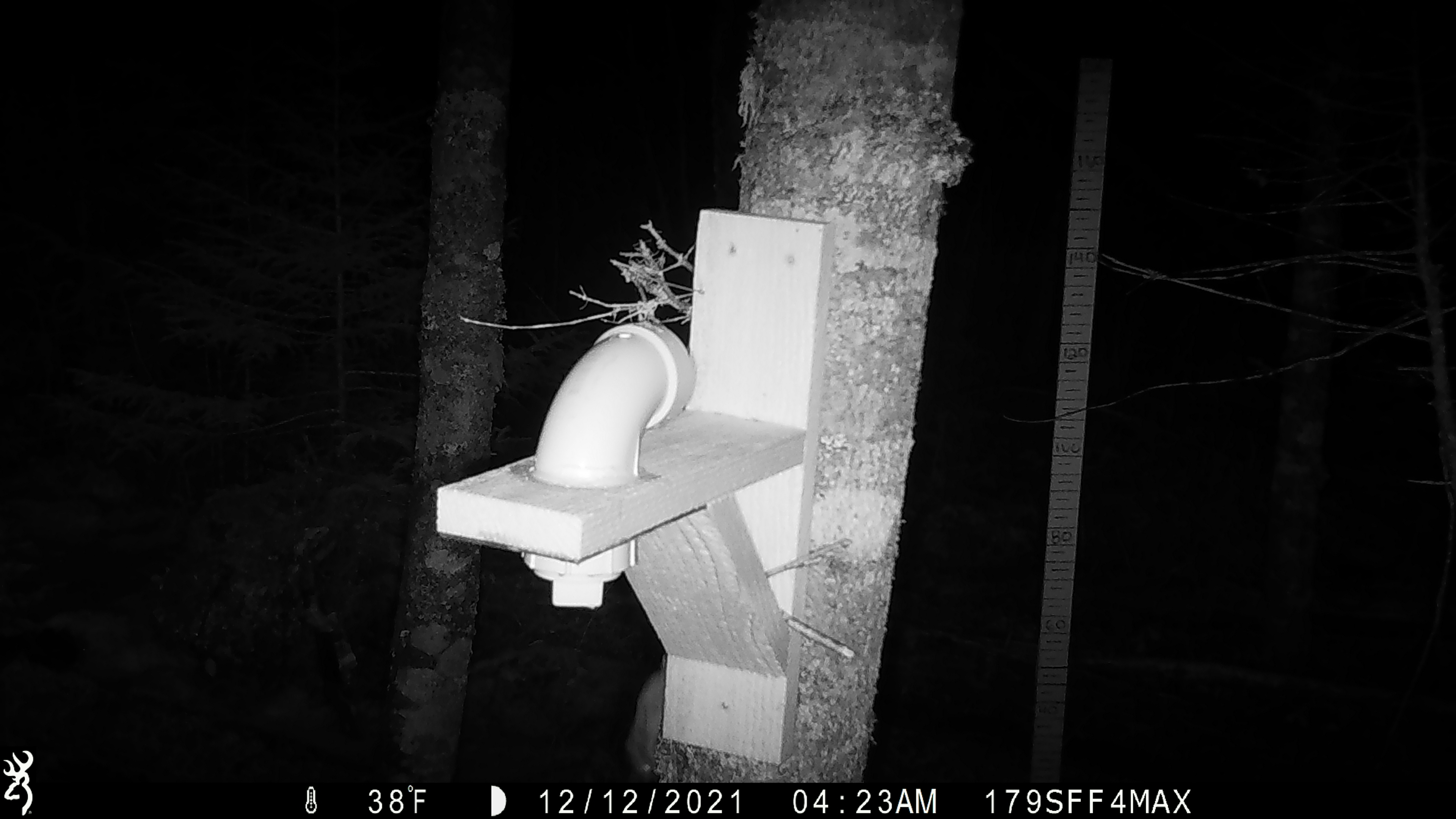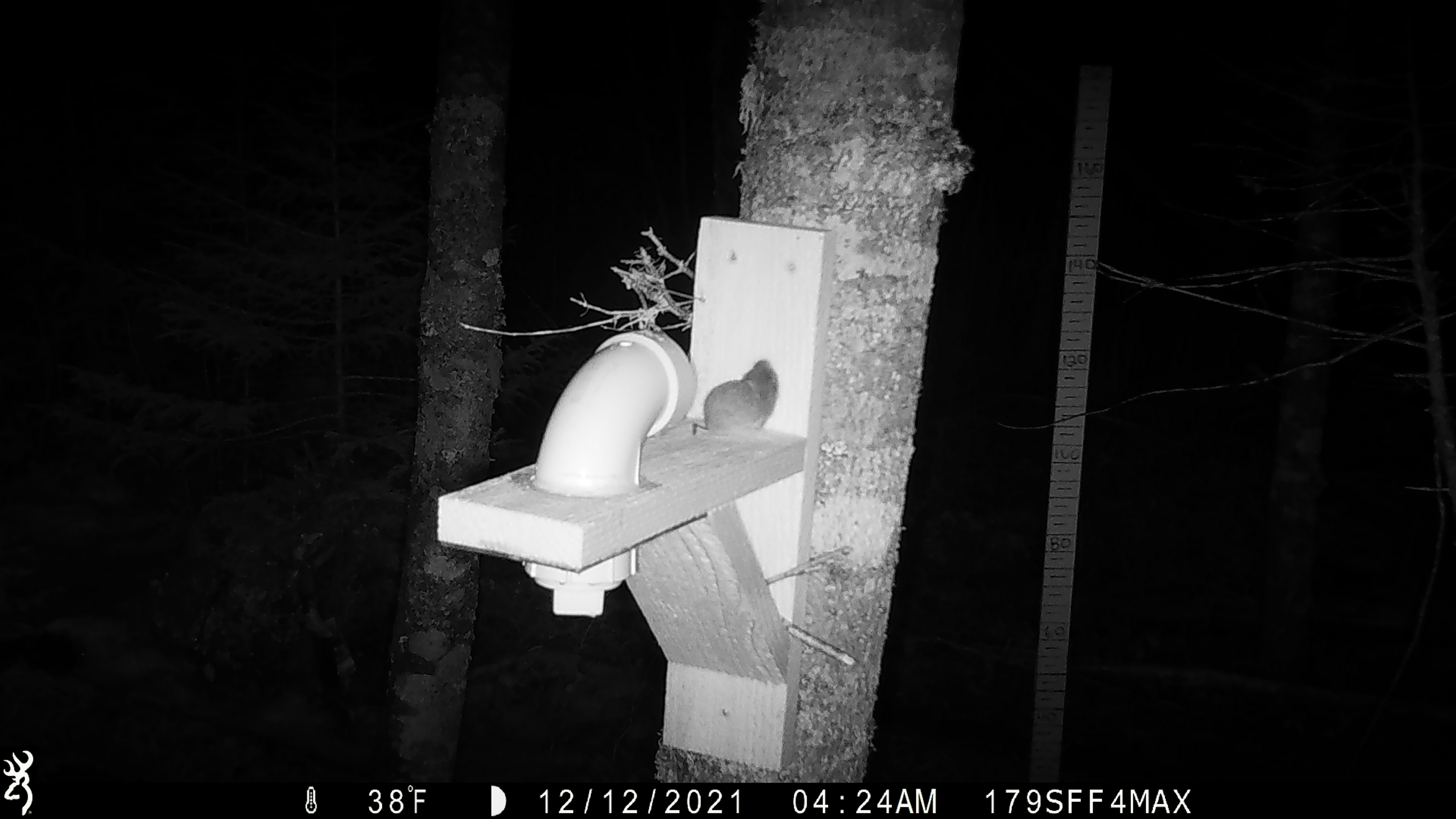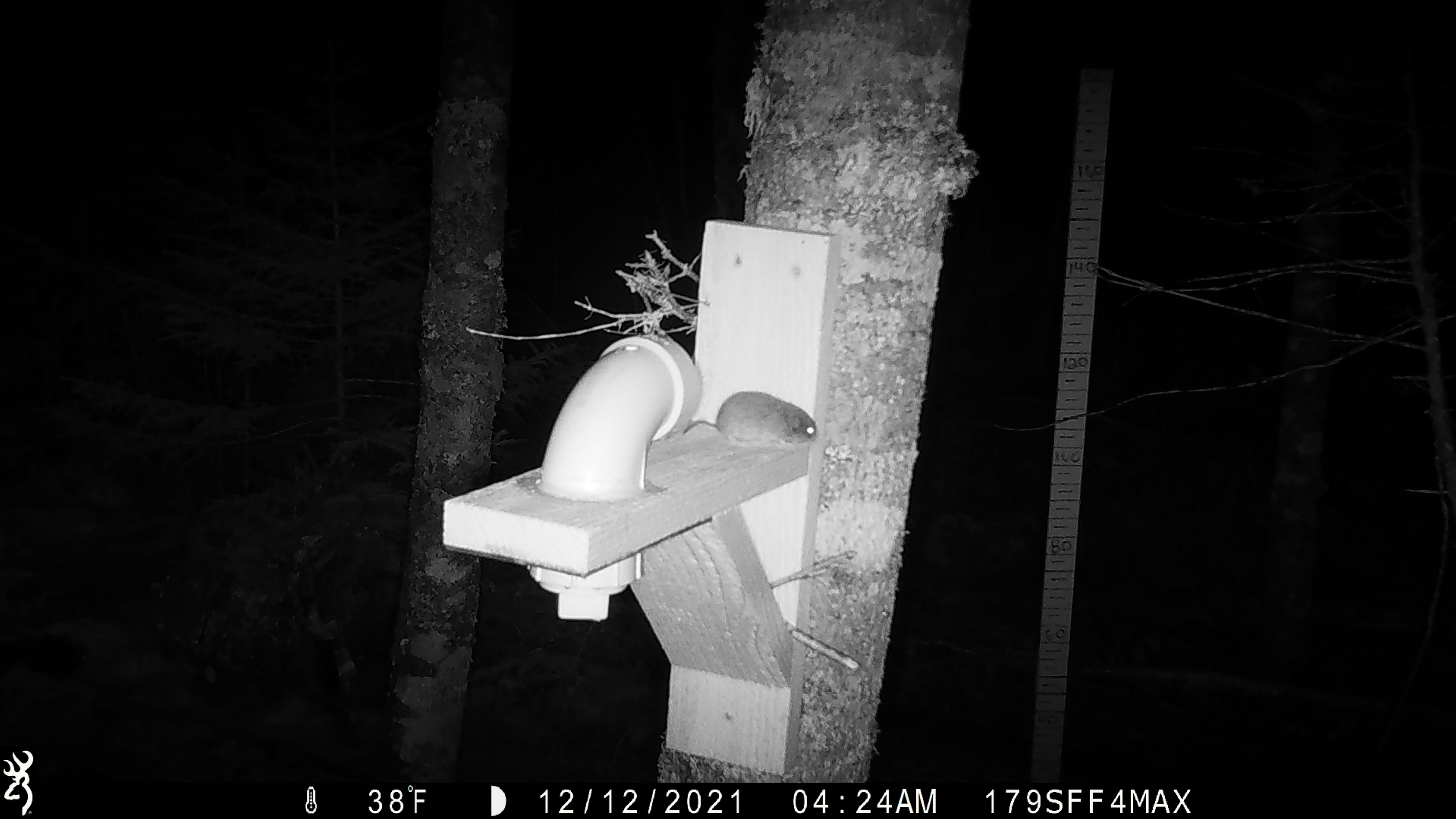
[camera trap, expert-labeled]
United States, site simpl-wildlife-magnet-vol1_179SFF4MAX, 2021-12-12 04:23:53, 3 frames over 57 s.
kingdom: Animalia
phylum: Chordata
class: Mammalia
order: Rodentia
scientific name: Rodentia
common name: mouse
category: mouse sp.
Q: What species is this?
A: Mouse sp. (mouse) (Rodentia).